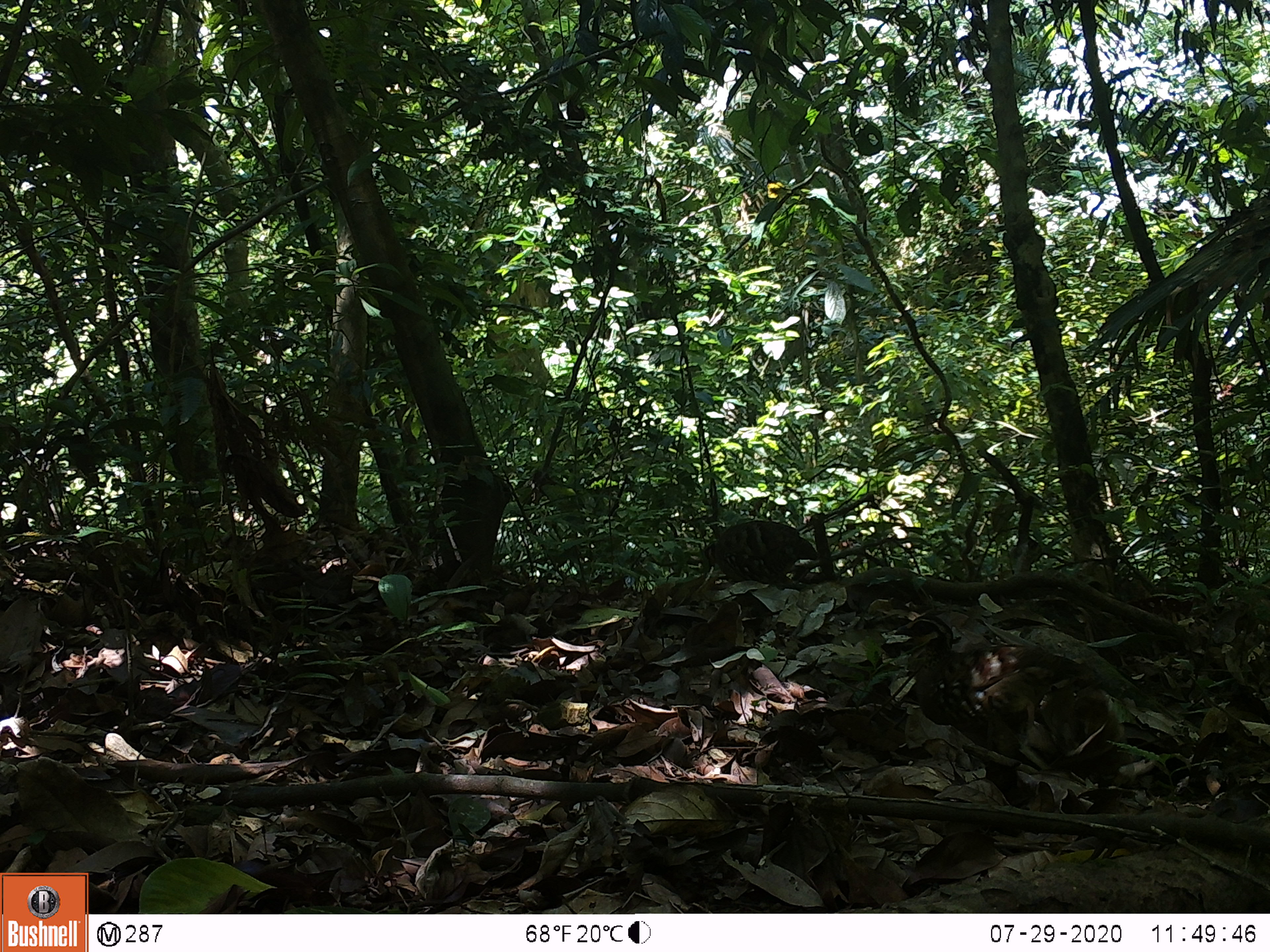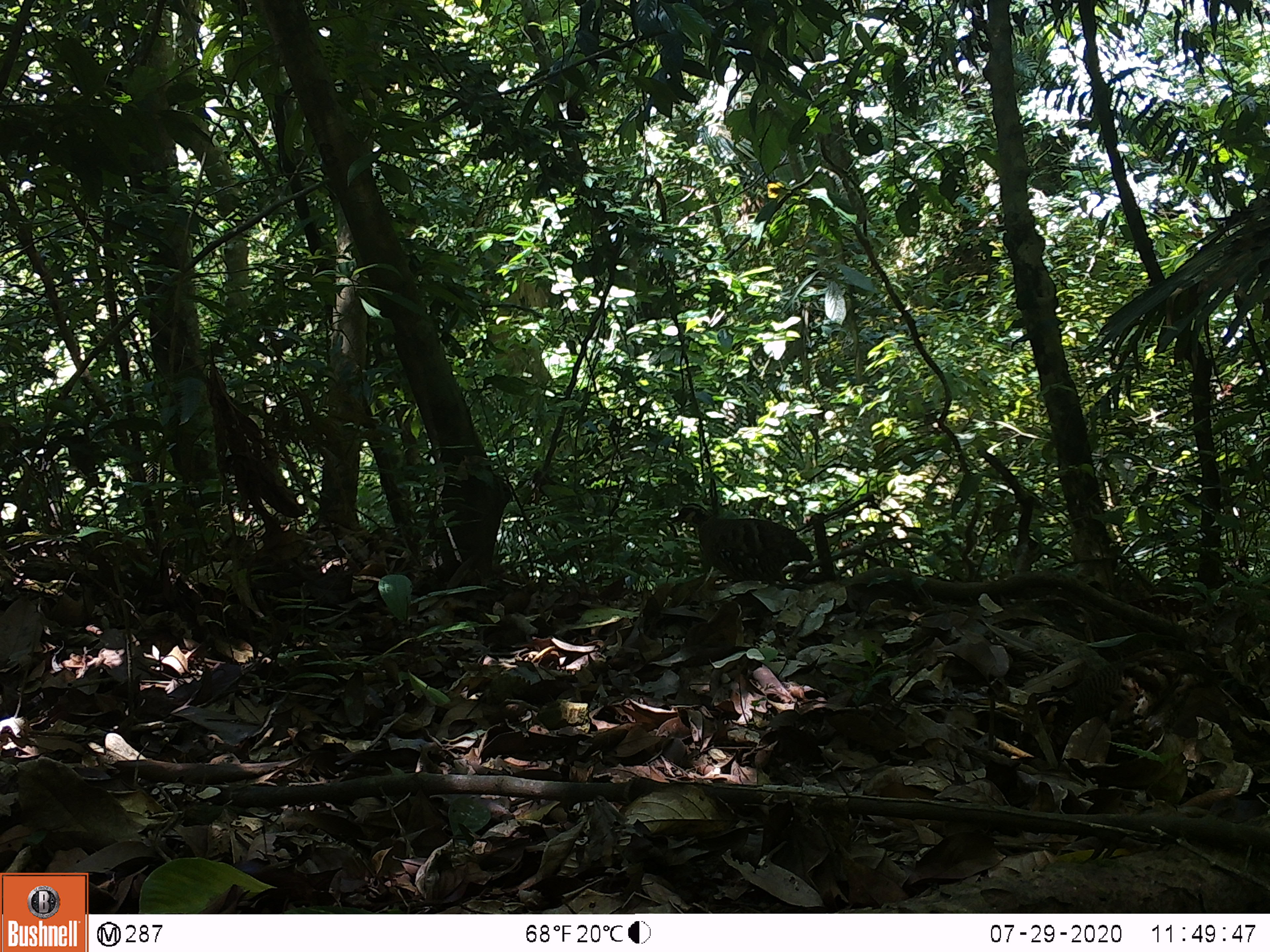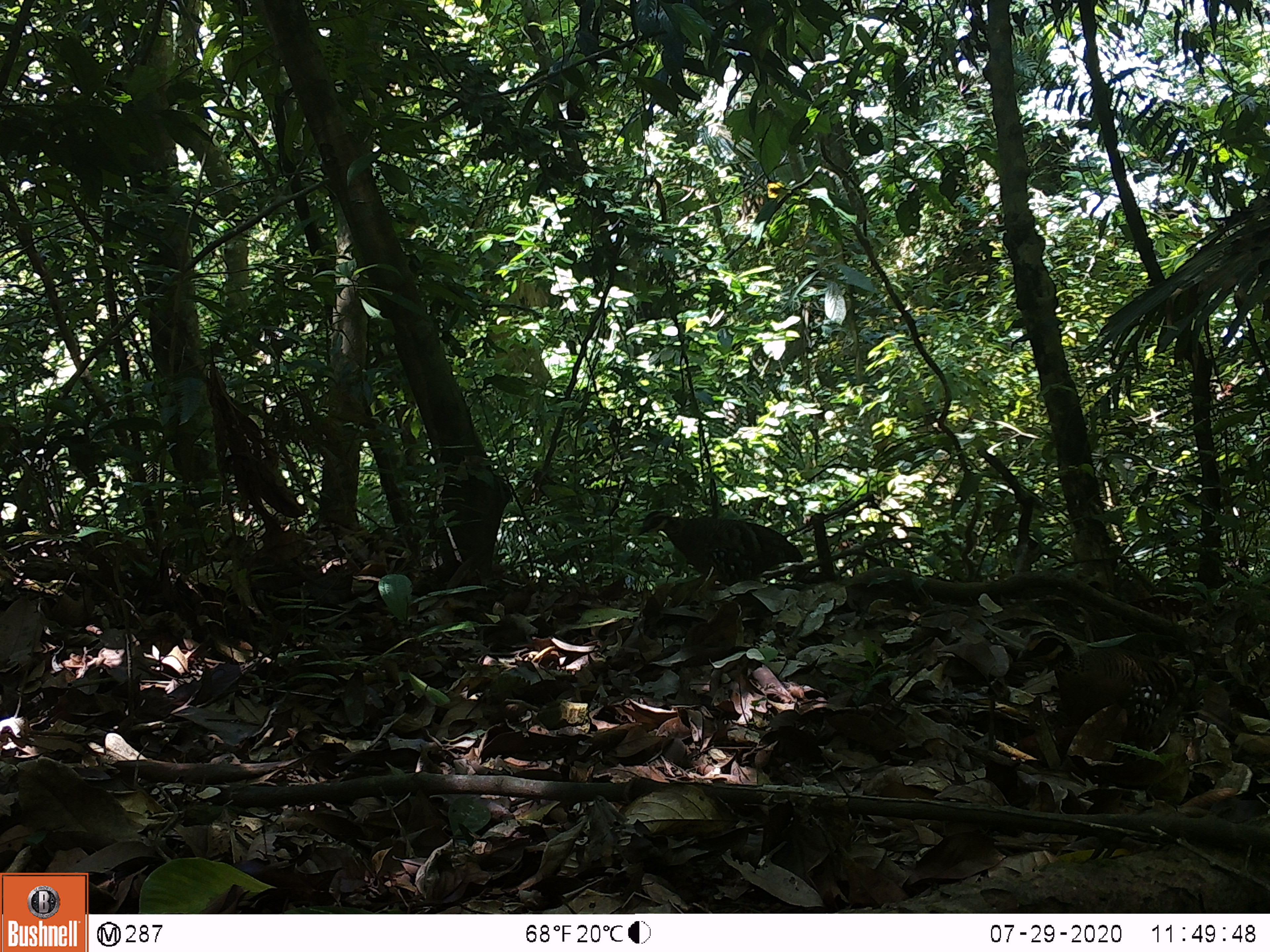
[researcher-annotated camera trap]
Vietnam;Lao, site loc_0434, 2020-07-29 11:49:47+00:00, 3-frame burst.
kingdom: Animalia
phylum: Chordata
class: Aves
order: Galliformes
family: Phasianidae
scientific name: Phasianidae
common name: partridge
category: unidentified partridge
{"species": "unidentified partridge (partridge) (Phasianidae)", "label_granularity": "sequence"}